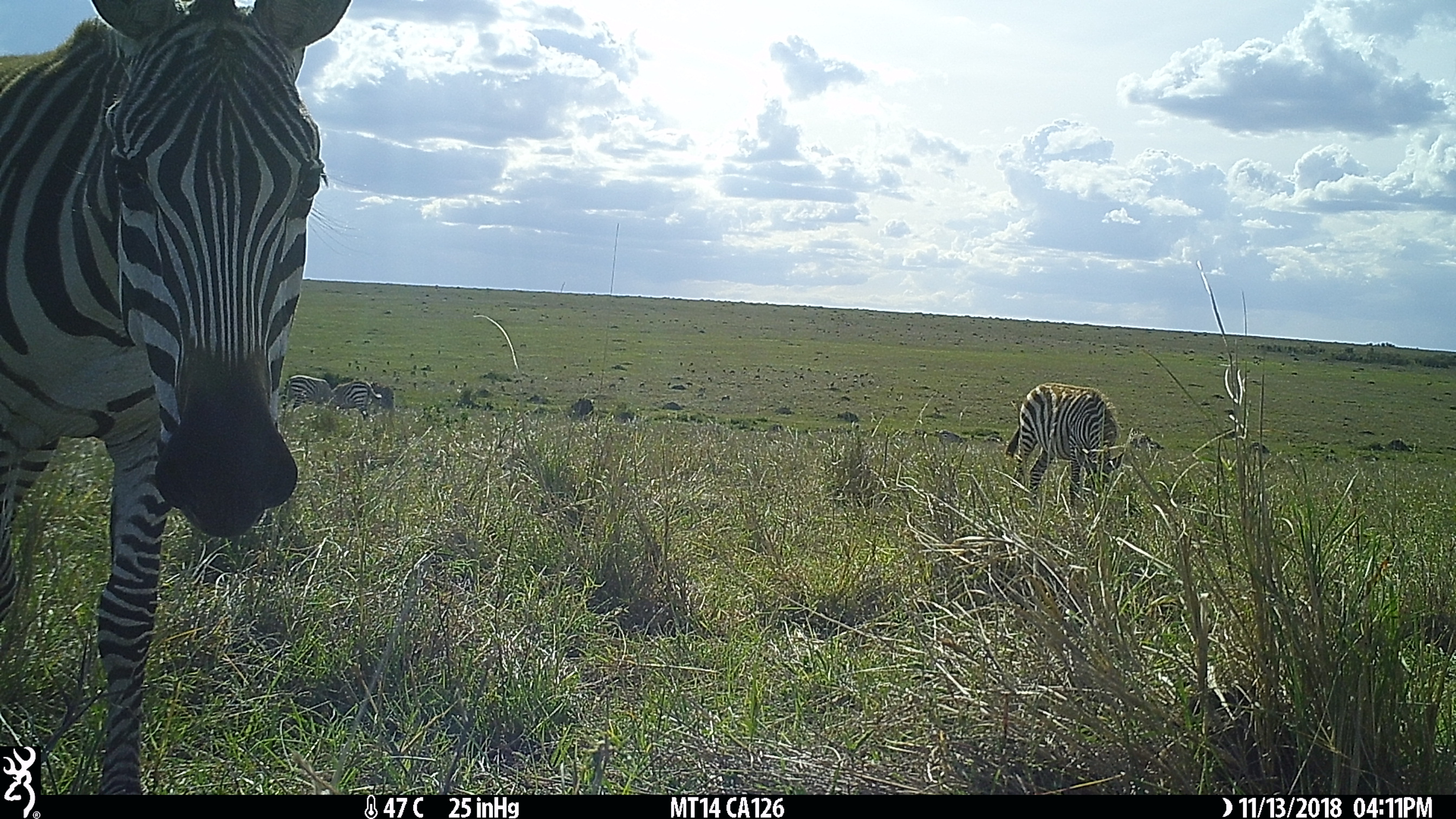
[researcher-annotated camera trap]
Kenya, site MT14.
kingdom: Animalia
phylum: Chordata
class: Mammalia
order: Perissodactyla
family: Equidae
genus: Equus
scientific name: Equus quagga burchellii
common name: burchell's zebra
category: zebra